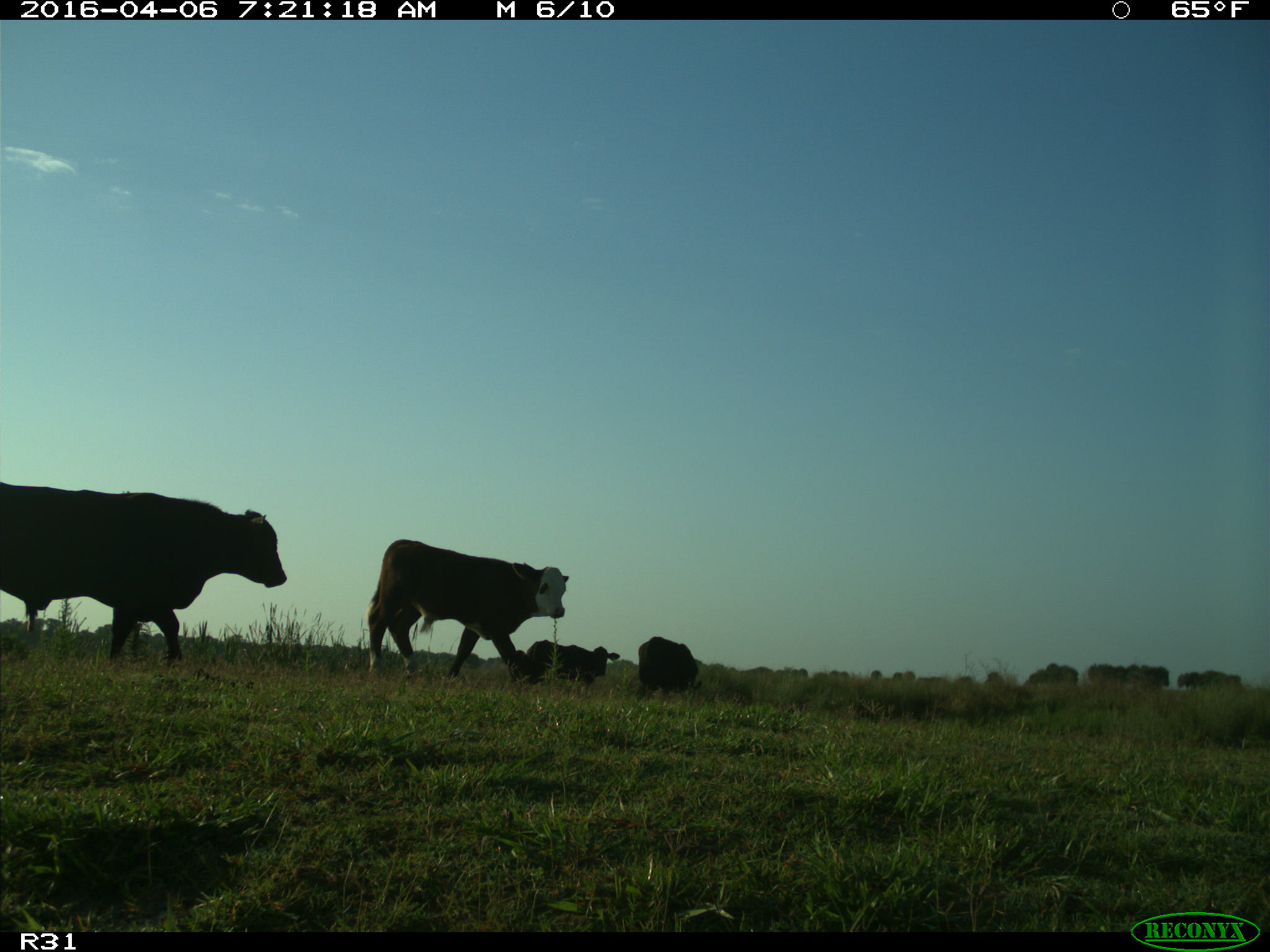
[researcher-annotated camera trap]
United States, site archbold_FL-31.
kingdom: Animalia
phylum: Chordata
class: Mammalia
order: Artiodactyla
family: Bovidae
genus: Bos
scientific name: Bos taurus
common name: domestic cow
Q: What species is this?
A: Bos taurus (domestic cow).